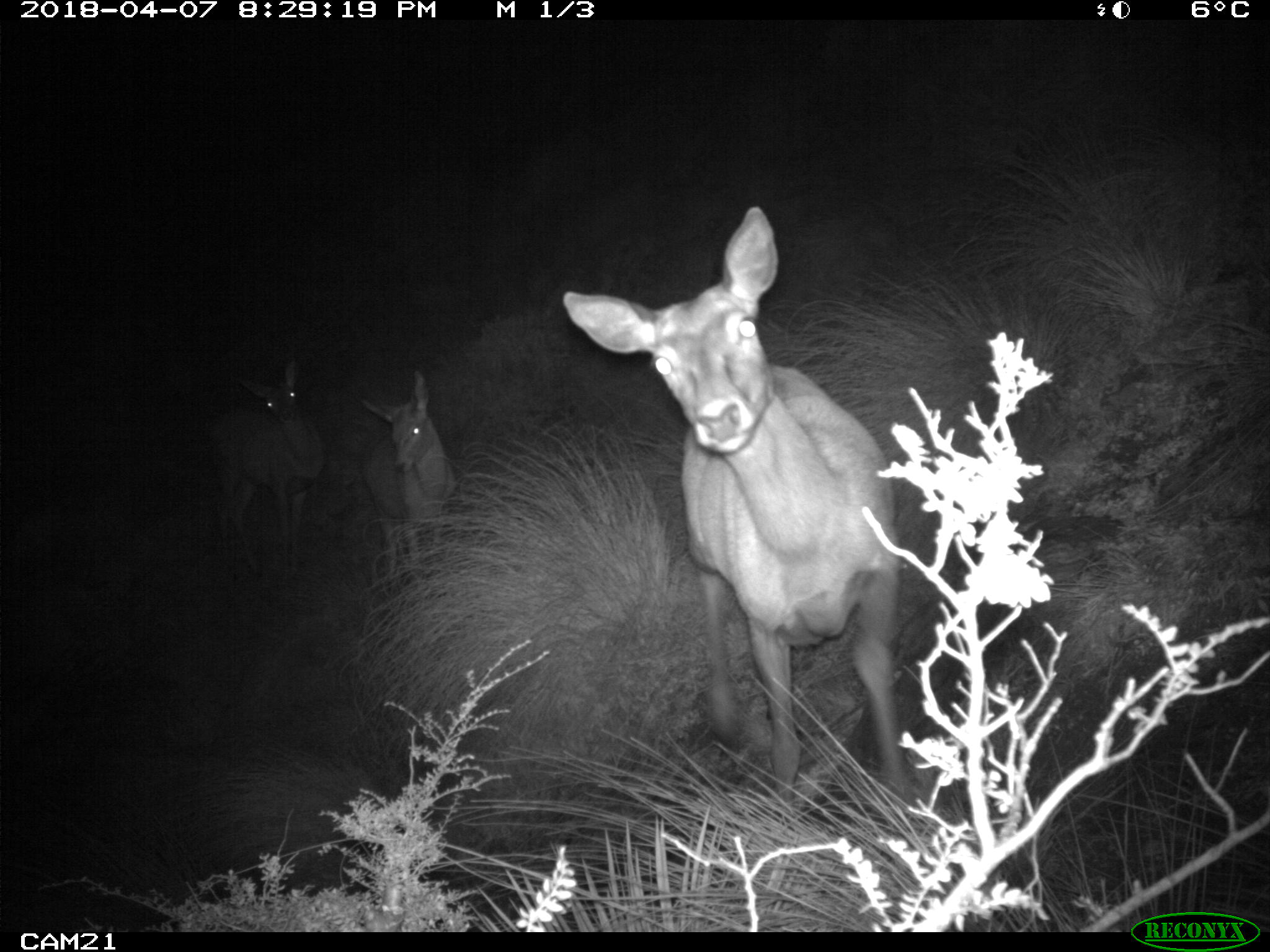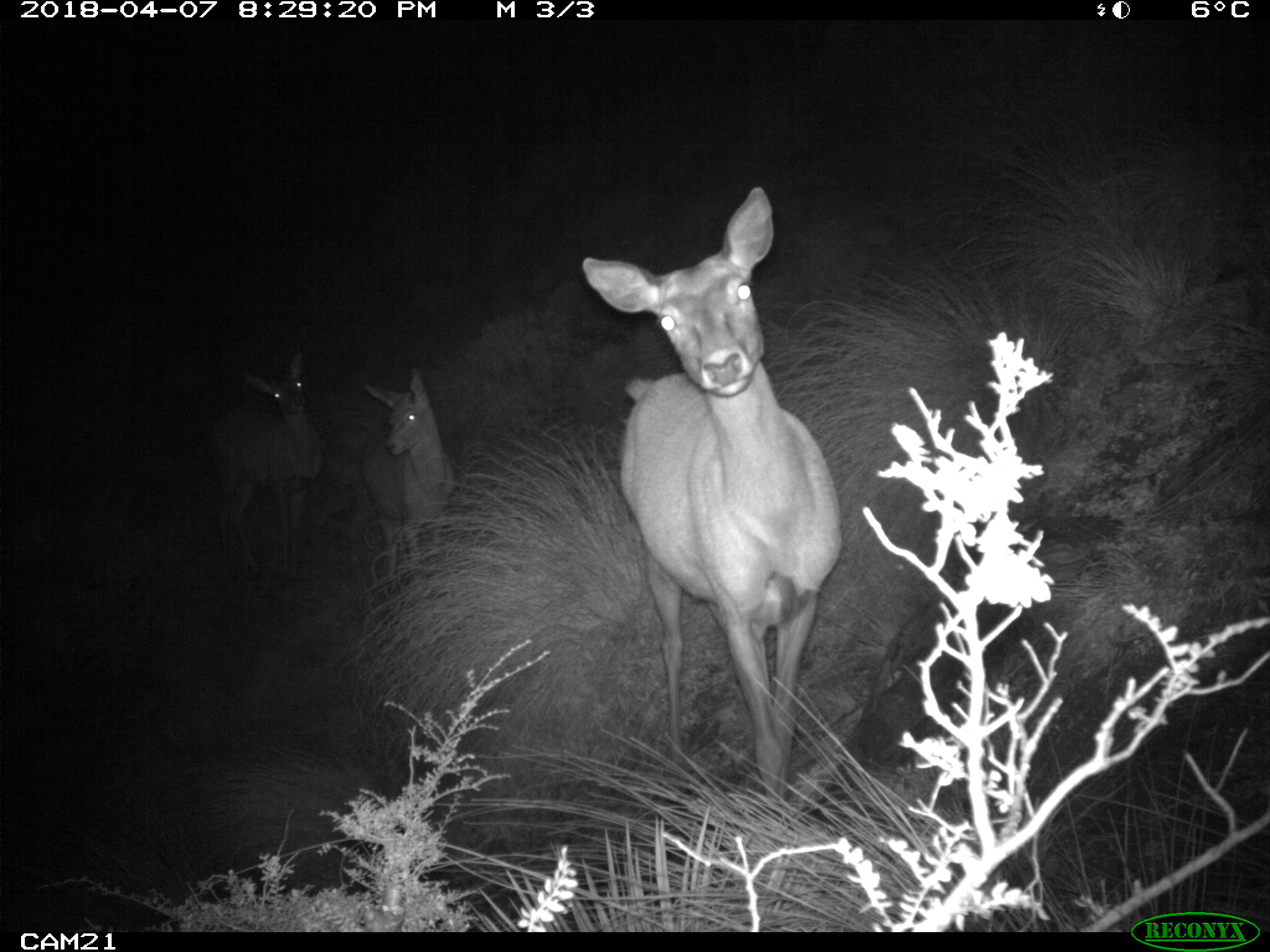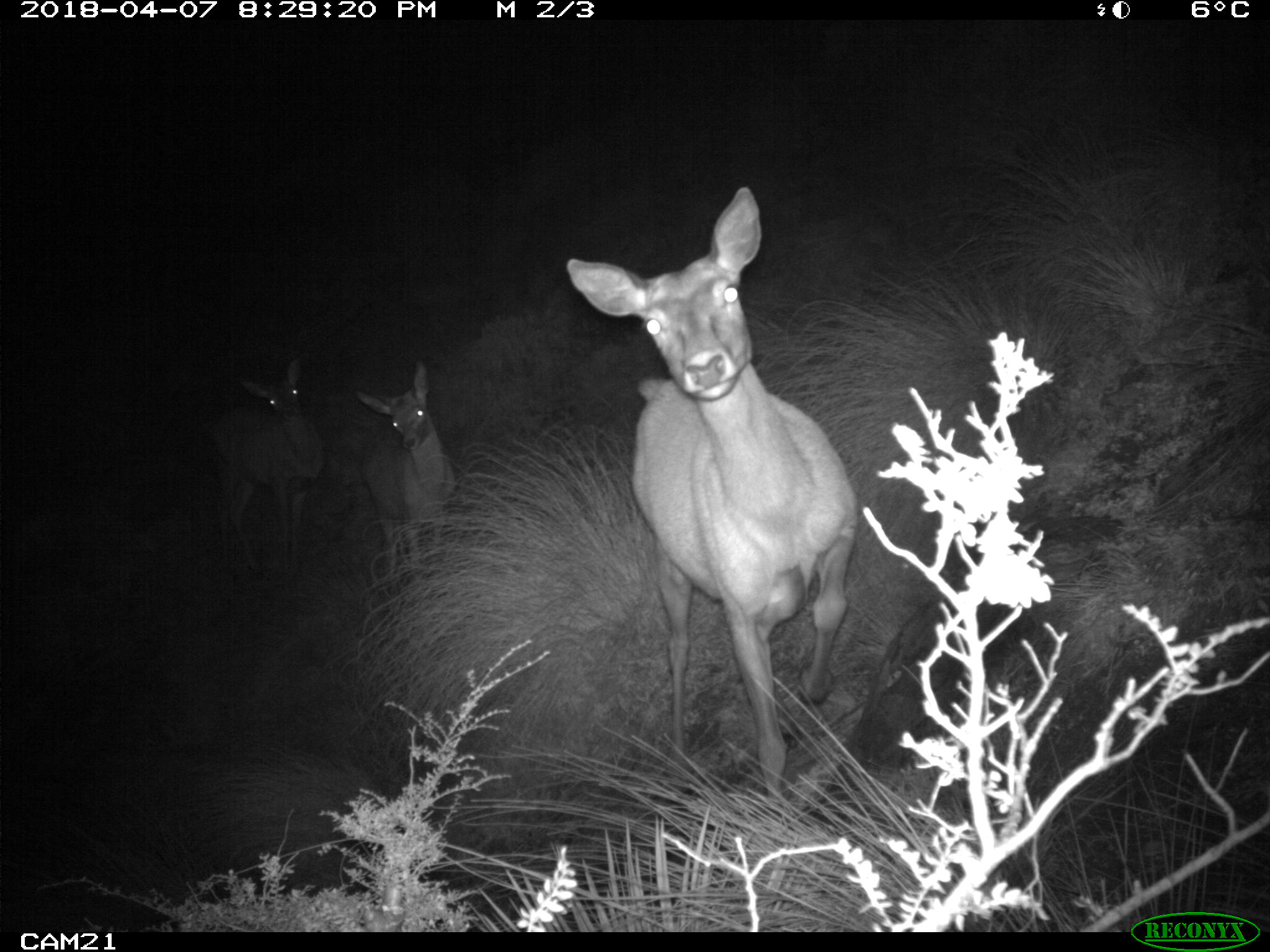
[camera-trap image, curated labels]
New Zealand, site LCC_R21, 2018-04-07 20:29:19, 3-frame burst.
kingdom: Animalia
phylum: Chordata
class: Mammalia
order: Artiodactyla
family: Cervidae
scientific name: Cervidae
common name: deer